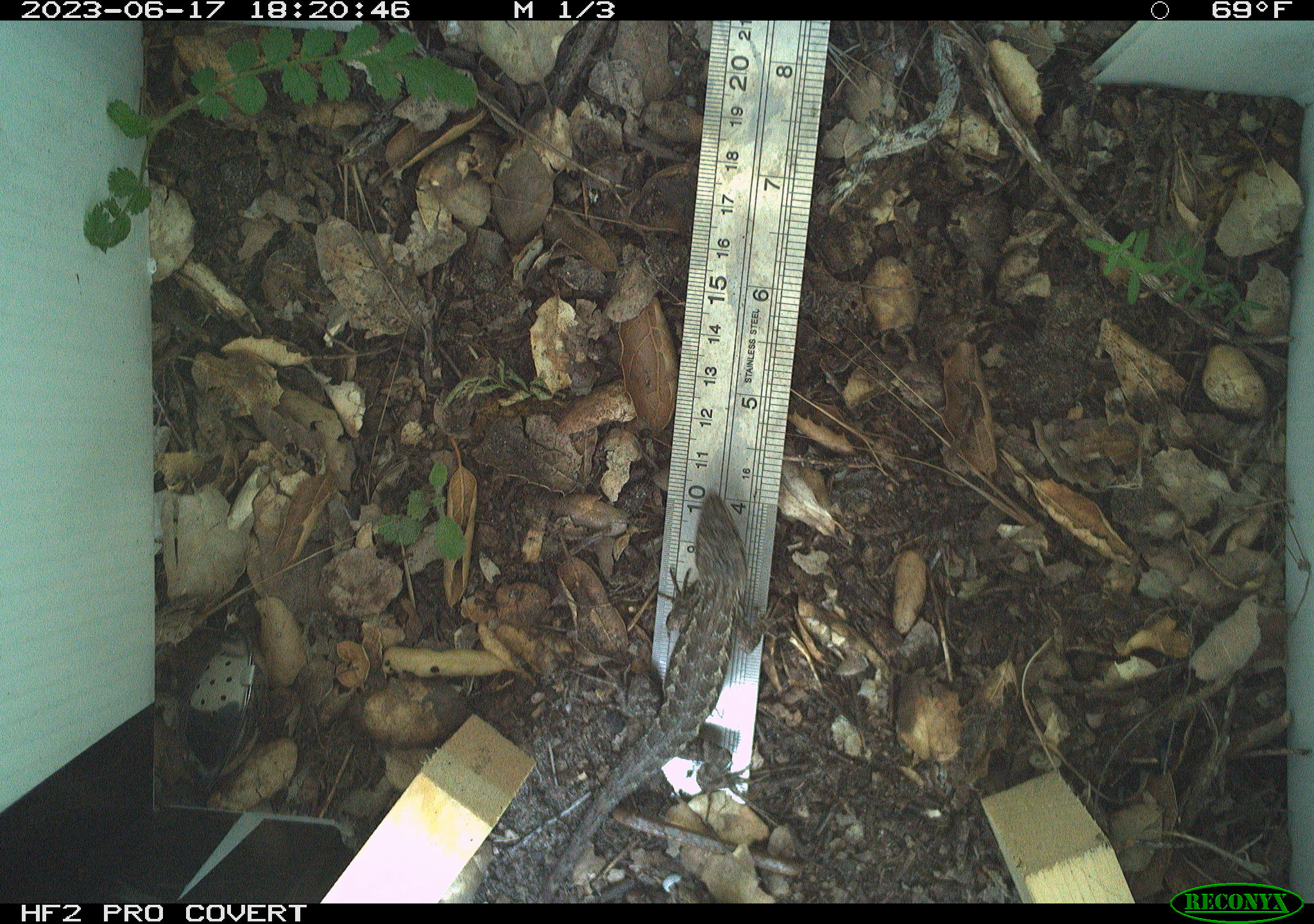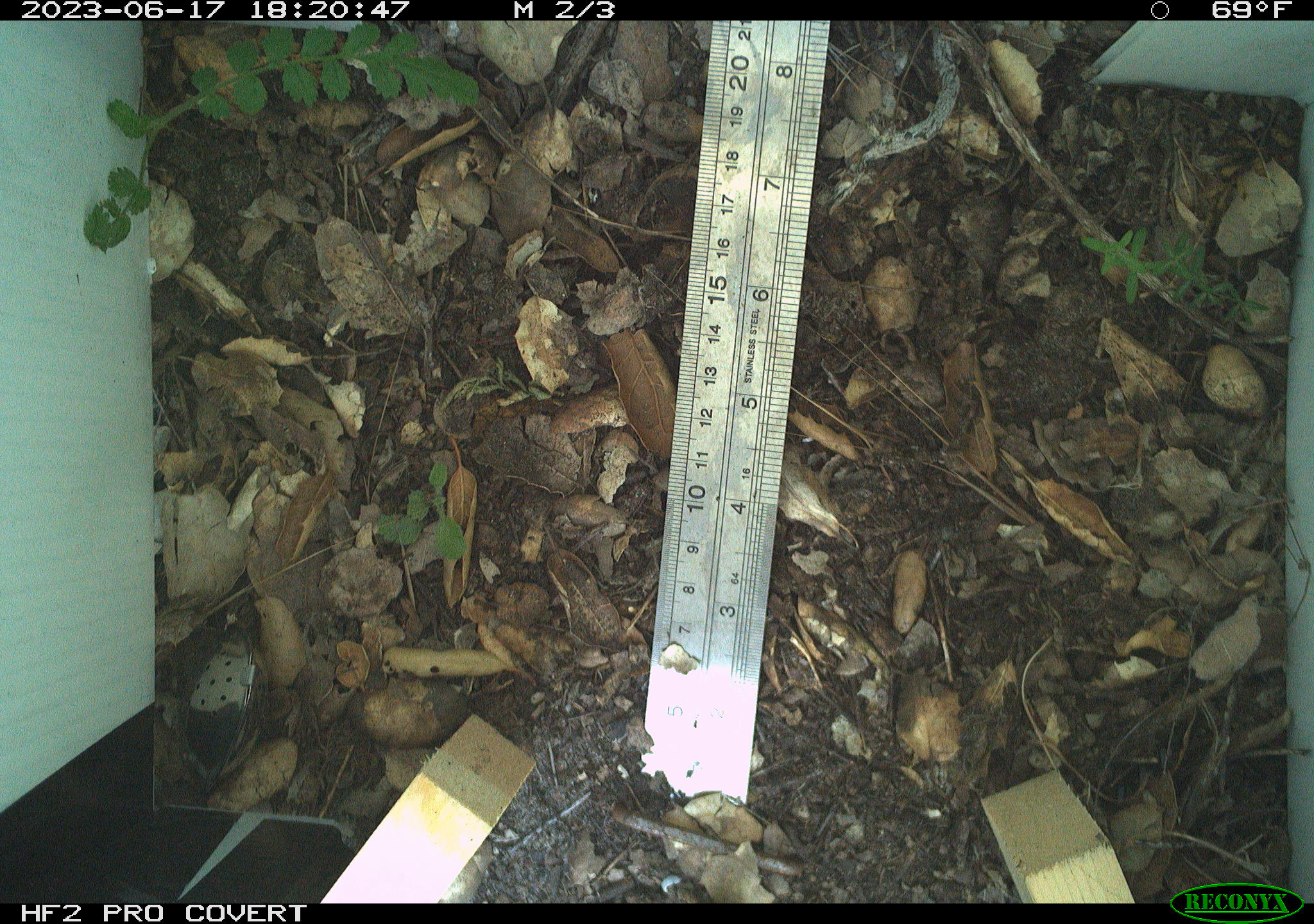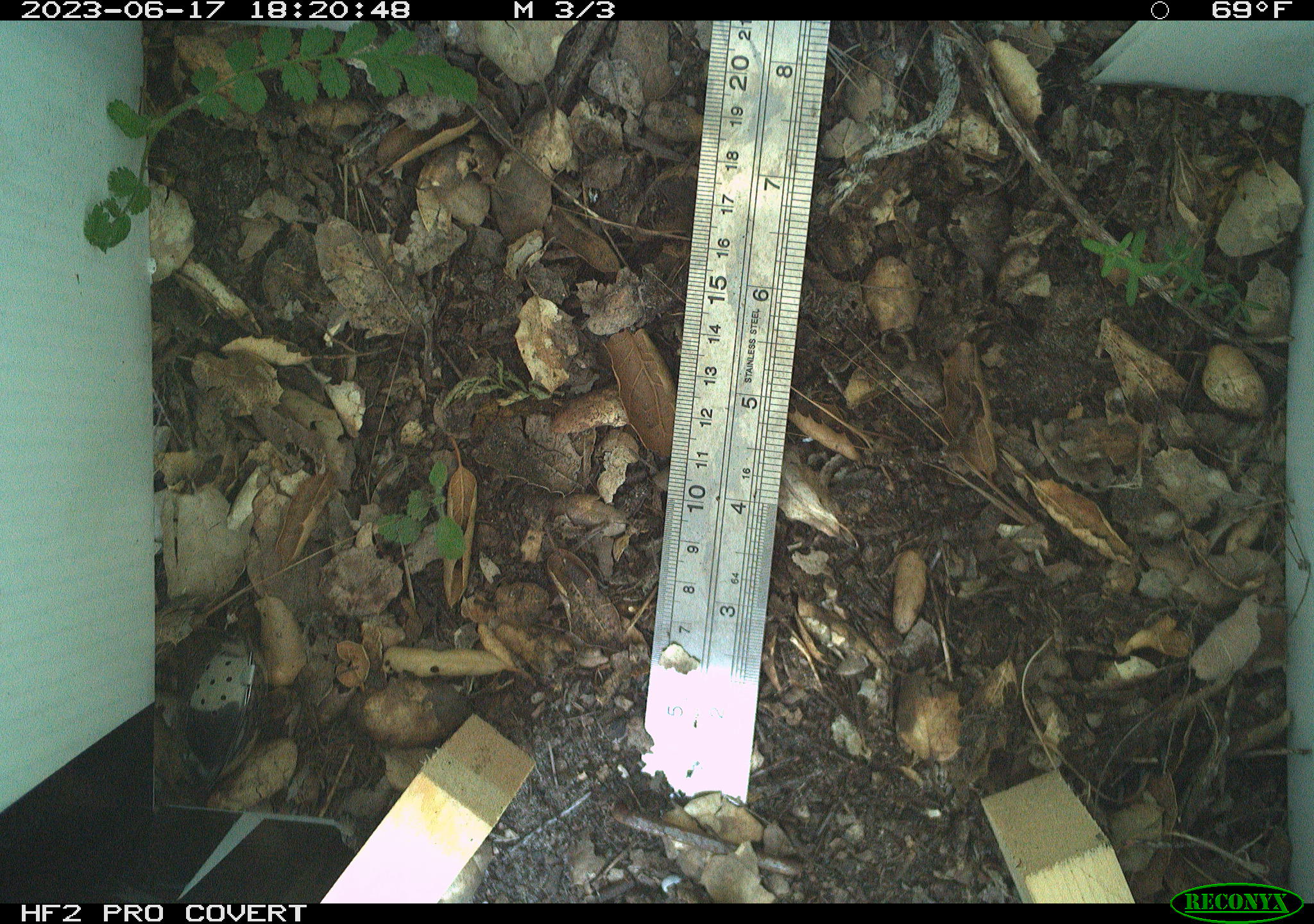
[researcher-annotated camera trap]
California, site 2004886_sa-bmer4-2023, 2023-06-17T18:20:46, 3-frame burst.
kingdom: Animalia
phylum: Chordata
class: Reptilia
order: Squamata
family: Phrynosomatidae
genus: Sceloporus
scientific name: Sceloporus occidentalis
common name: western fence lizard